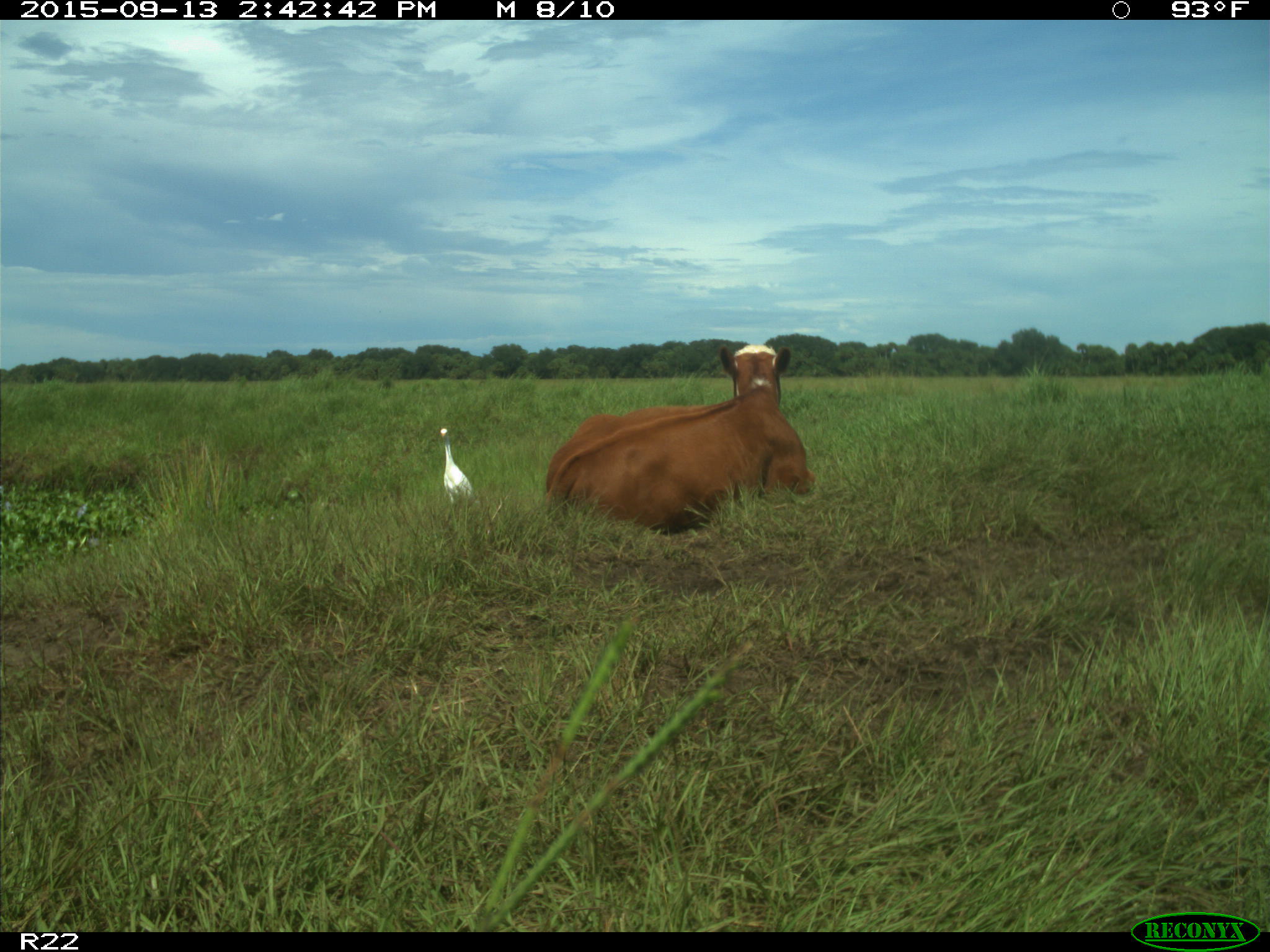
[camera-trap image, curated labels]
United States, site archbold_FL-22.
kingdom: Animalia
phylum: Chordata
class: Mammalia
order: Artiodactyla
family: Bovidae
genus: Bos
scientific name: Bos taurus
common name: domestic cow